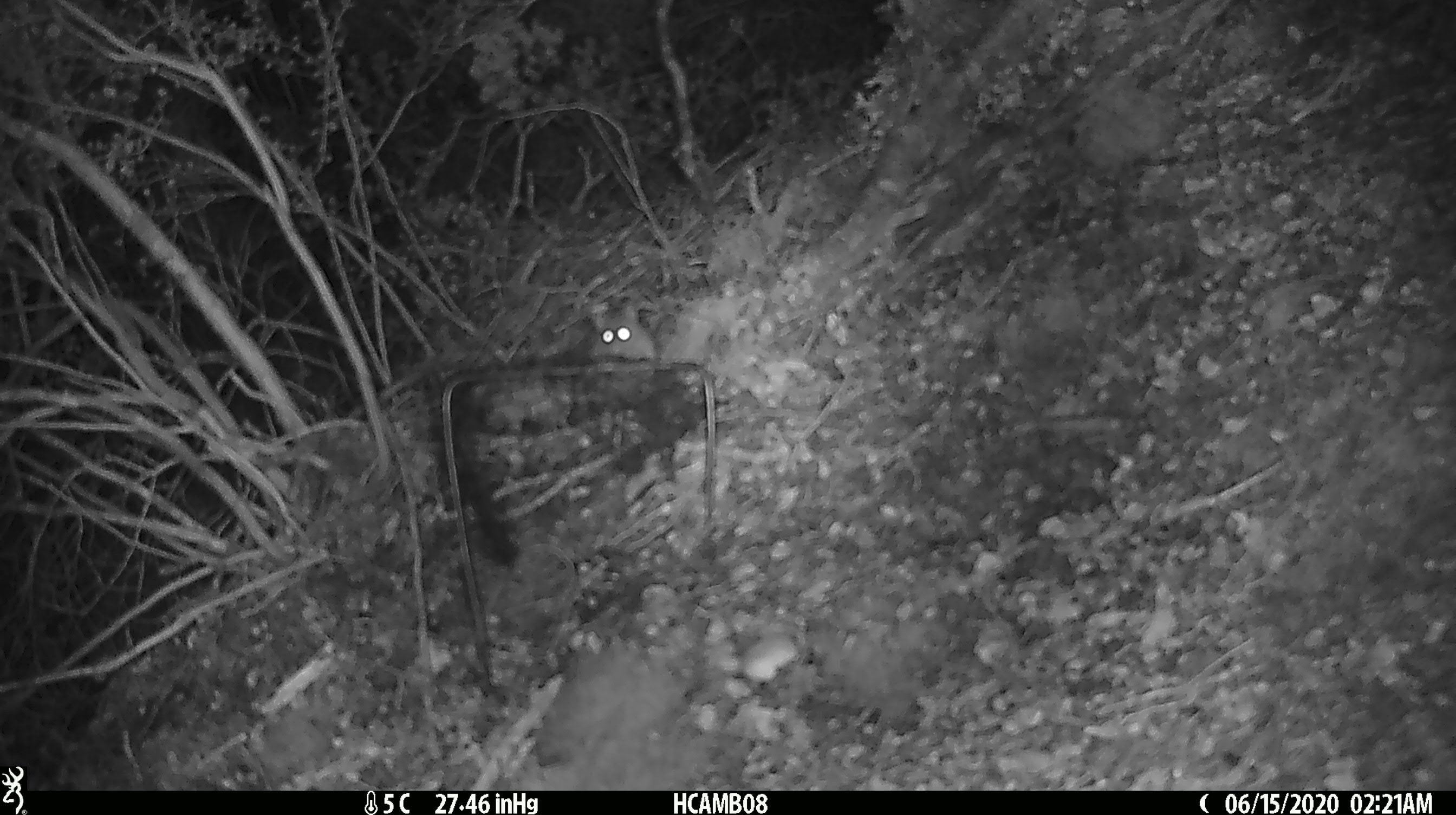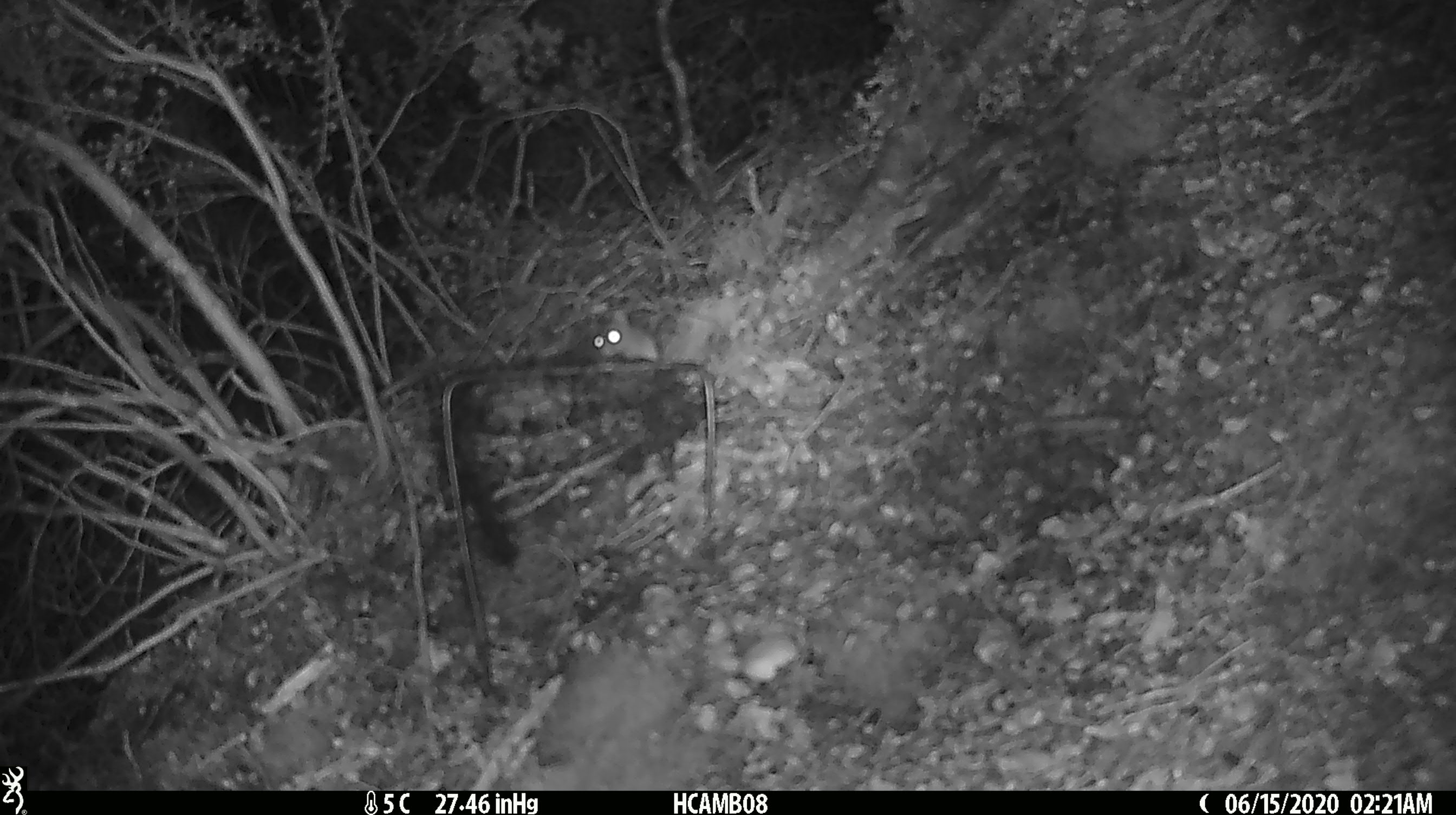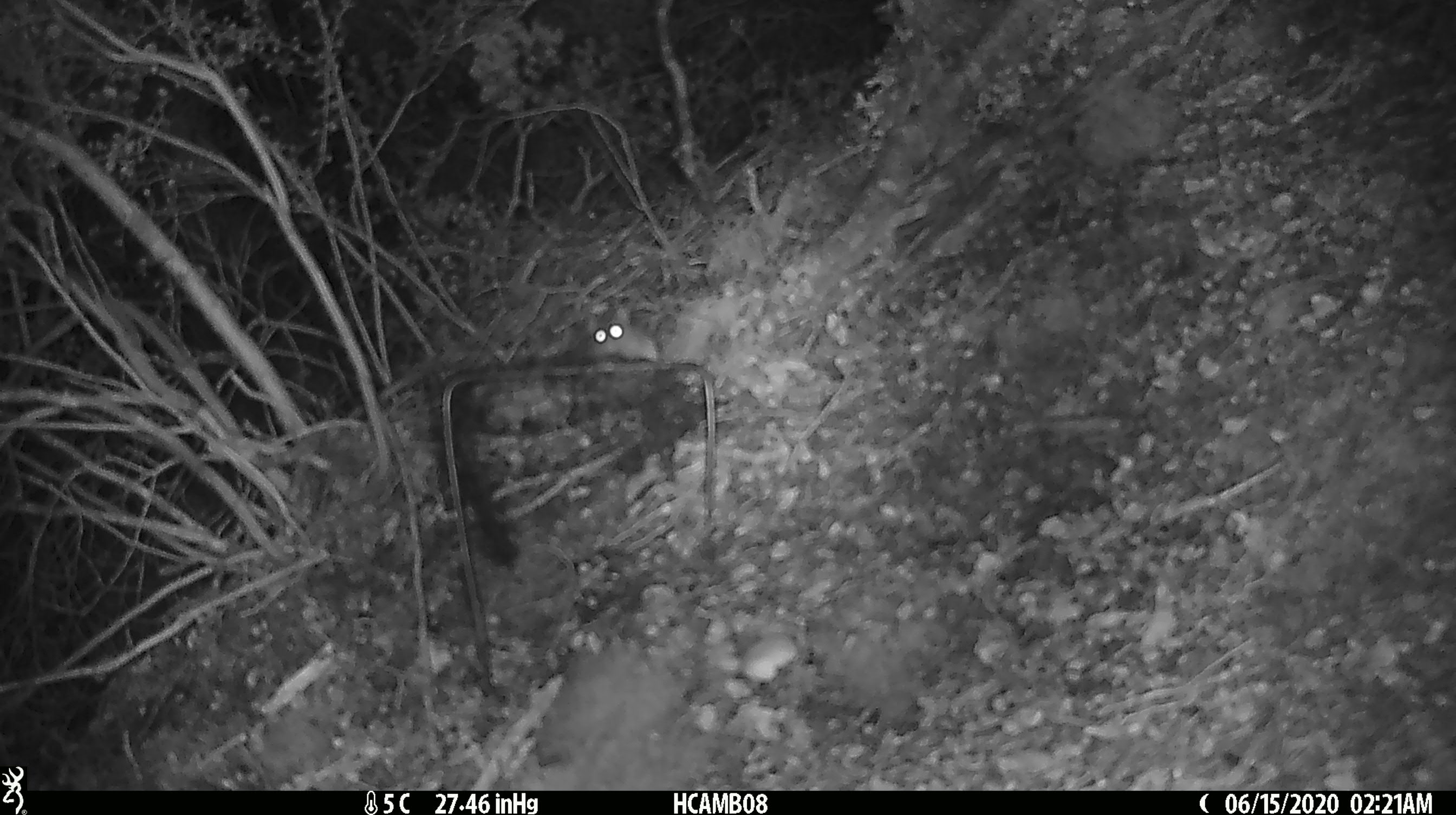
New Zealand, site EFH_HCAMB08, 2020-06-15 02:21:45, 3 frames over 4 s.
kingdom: Animalia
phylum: Chordata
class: Mammalia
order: Rodentia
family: Muridae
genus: Mus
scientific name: Mus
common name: mouse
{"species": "mouse (Mus)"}